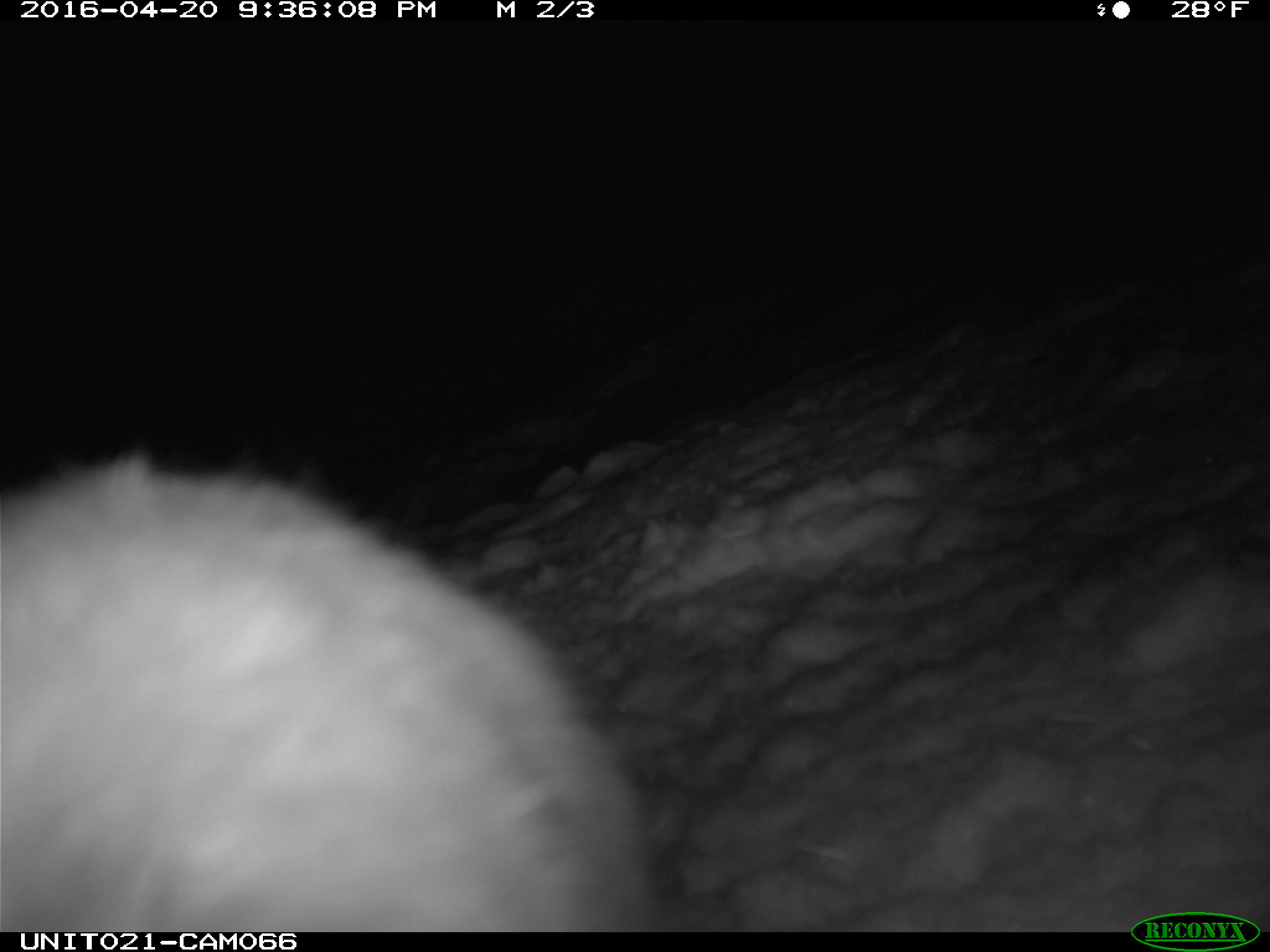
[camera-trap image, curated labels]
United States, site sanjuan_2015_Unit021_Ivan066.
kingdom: Animalia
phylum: Chordata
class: Mammalia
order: Lagomorpha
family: Leporidae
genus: Lepus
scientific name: Lepus americanus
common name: snowshoe hare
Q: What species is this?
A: Lepus americanus (snowshoe hare).